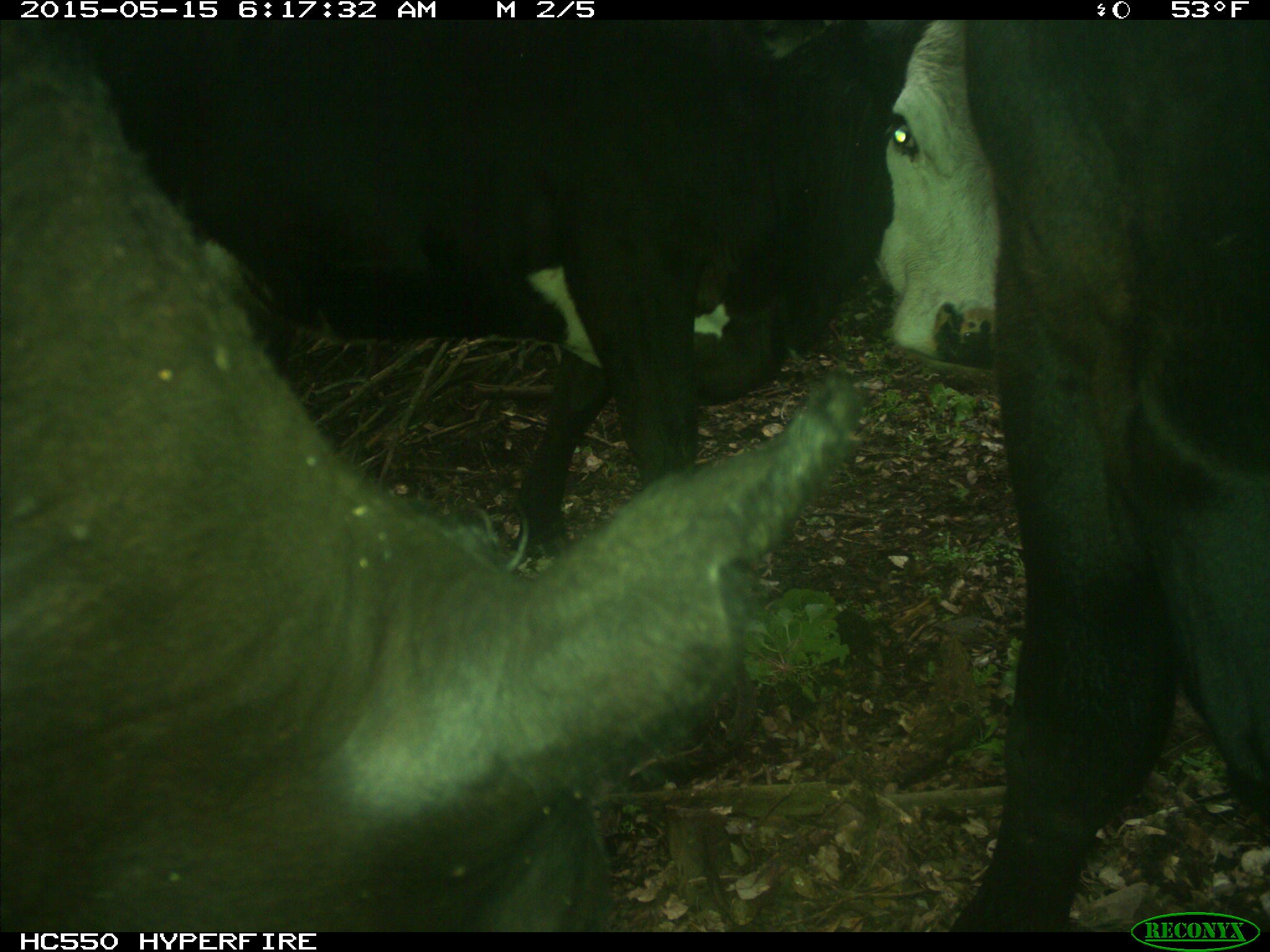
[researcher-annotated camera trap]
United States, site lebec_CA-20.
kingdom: Animalia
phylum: Chordata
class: Mammalia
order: Artiodactyla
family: Bovidae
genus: Bos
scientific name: Bos taurus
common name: domestic cow